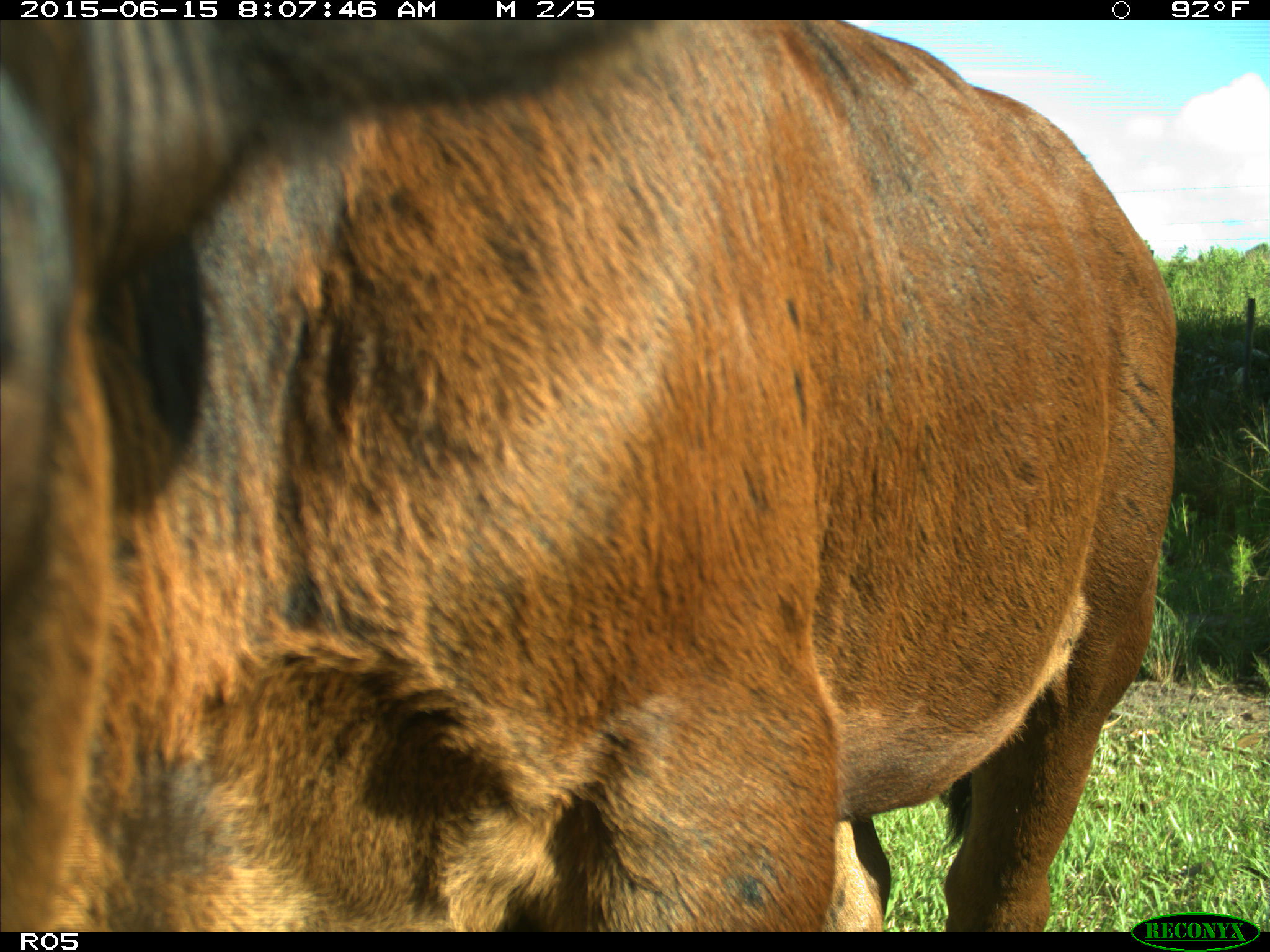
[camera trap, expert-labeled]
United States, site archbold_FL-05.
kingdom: Animalia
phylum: Chordata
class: Mammalia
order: Artiodactyla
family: Bovidae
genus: Bos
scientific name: Bos taurus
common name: domestic cow